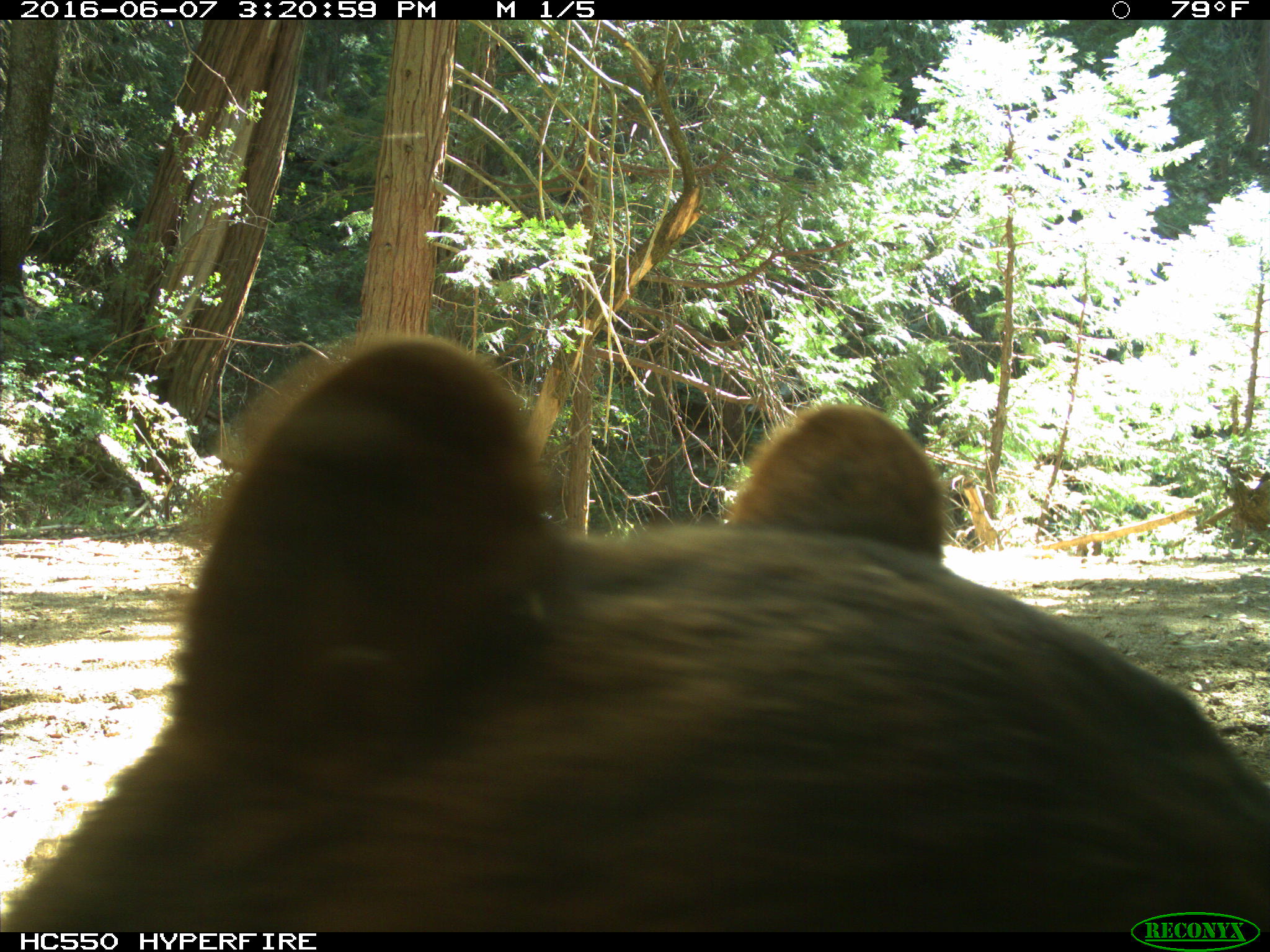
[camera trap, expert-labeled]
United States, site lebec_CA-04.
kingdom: Animalia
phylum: Chordata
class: Mammalia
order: Carnivora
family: Ursidae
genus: Ursus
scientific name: Ursus americanus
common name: american black bear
Ursus americanus (american black bear).